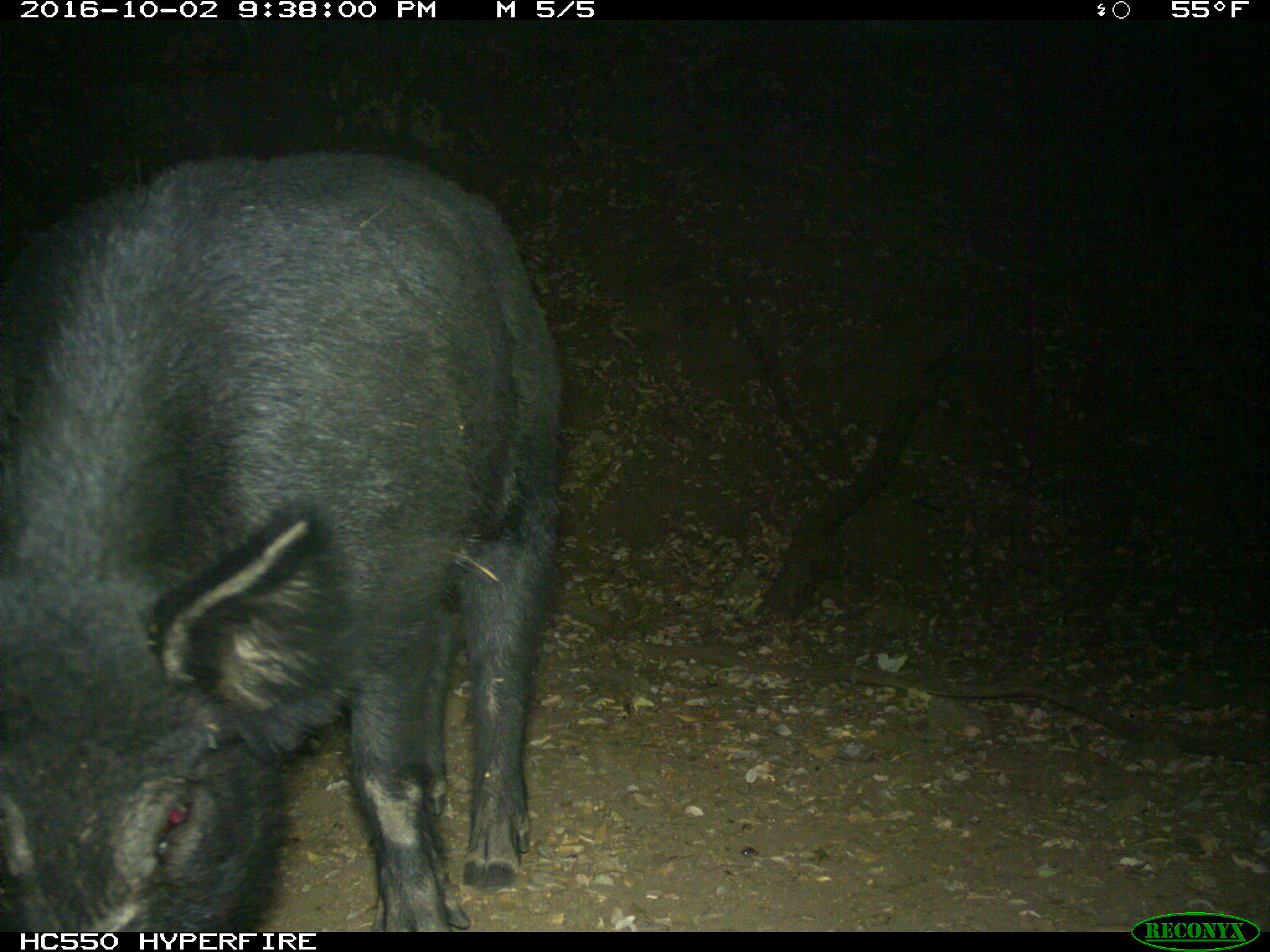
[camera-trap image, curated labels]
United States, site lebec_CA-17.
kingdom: Animalia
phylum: Chordata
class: Mammalia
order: Artiodactyla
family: Suidae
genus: Sus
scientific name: Sus scrofa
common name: wild boar